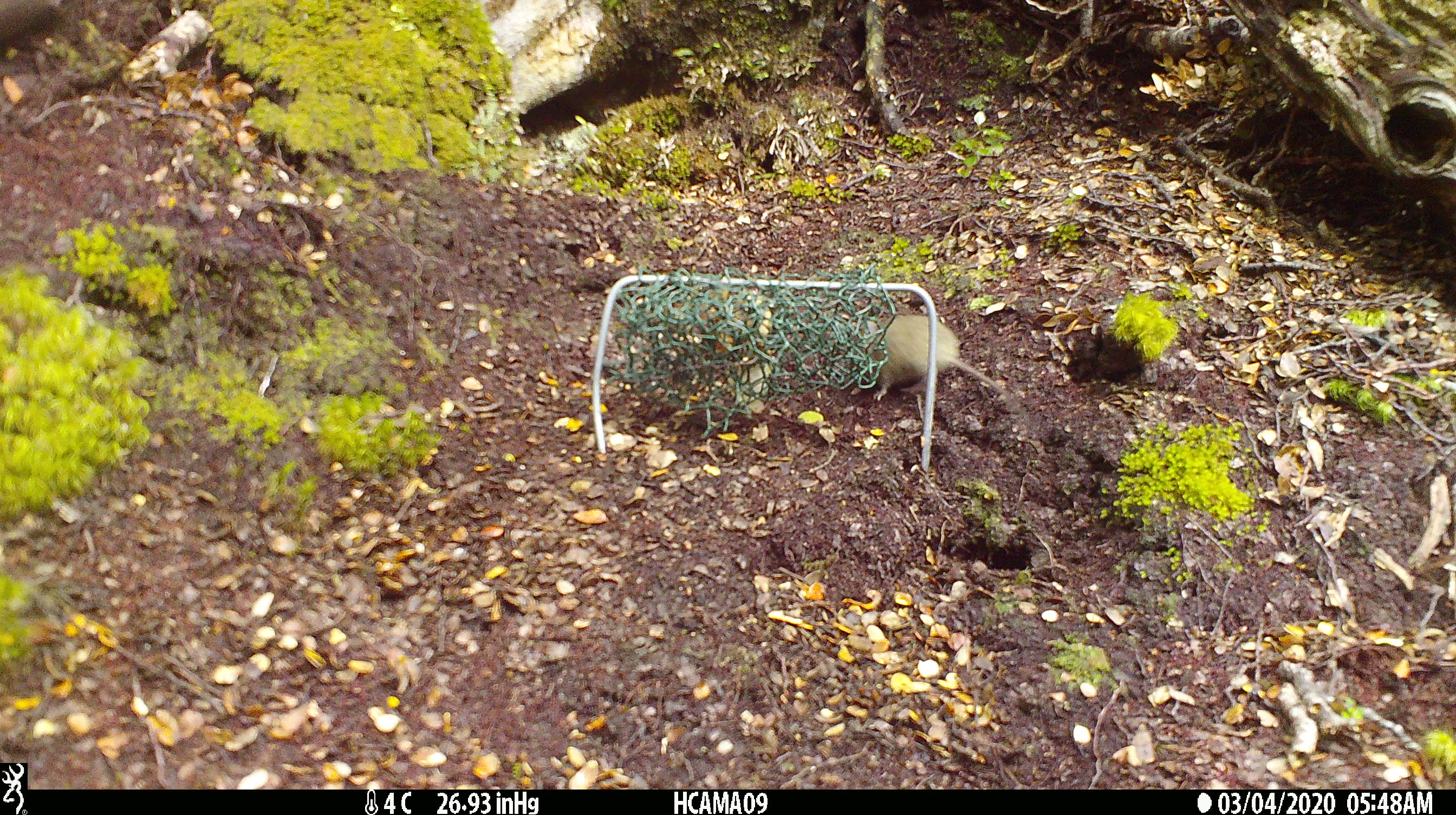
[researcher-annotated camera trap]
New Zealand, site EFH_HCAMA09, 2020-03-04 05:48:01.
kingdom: Animalia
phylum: Chordata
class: Mammalia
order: Rodentia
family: Muridae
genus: Mus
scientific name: Mus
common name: mouse